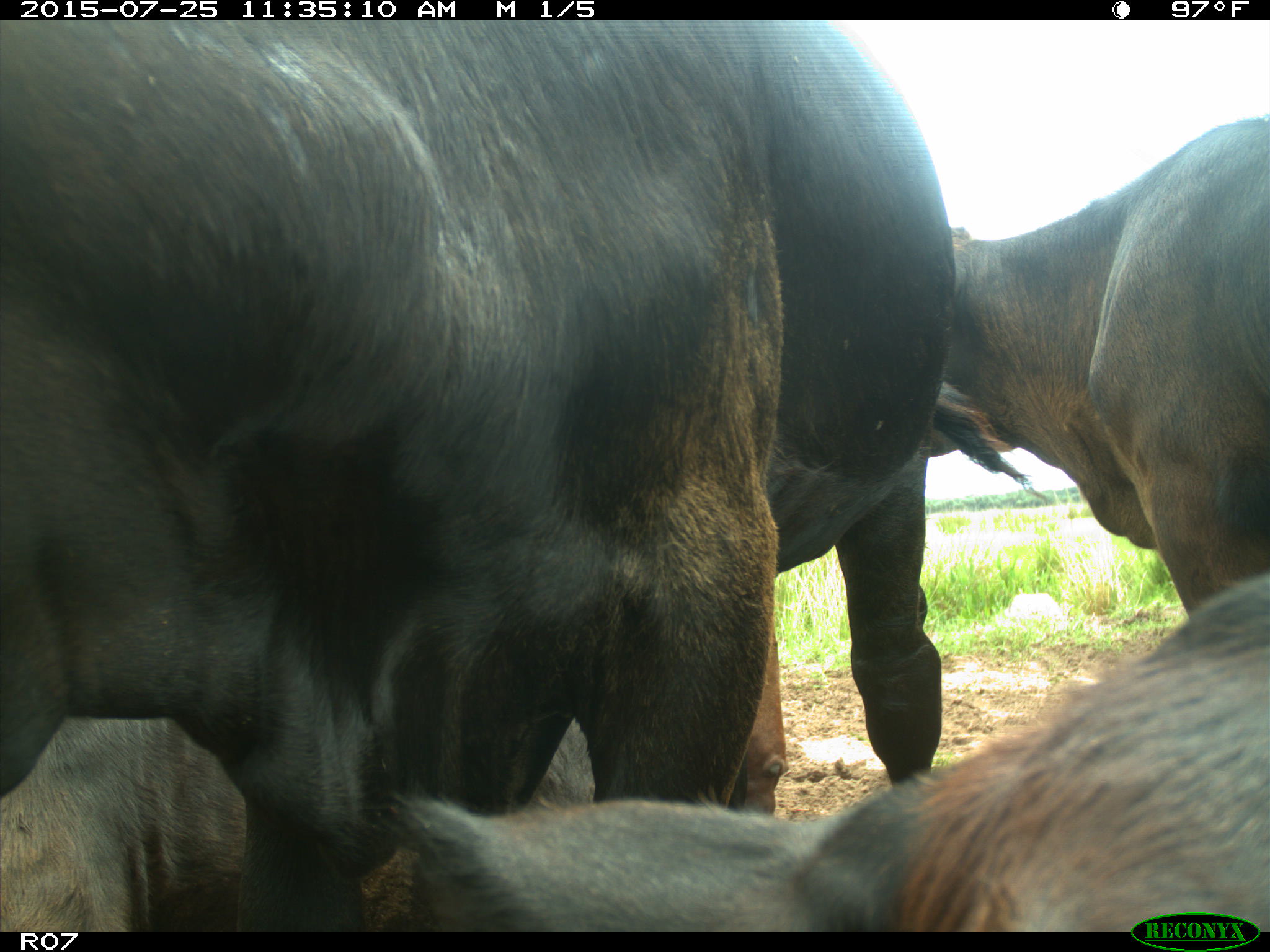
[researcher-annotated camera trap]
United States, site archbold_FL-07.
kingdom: Animalia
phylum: Chordata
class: Mammalia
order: Artiodactyla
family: Bovidae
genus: Bos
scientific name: Bos taurus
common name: domestic cow